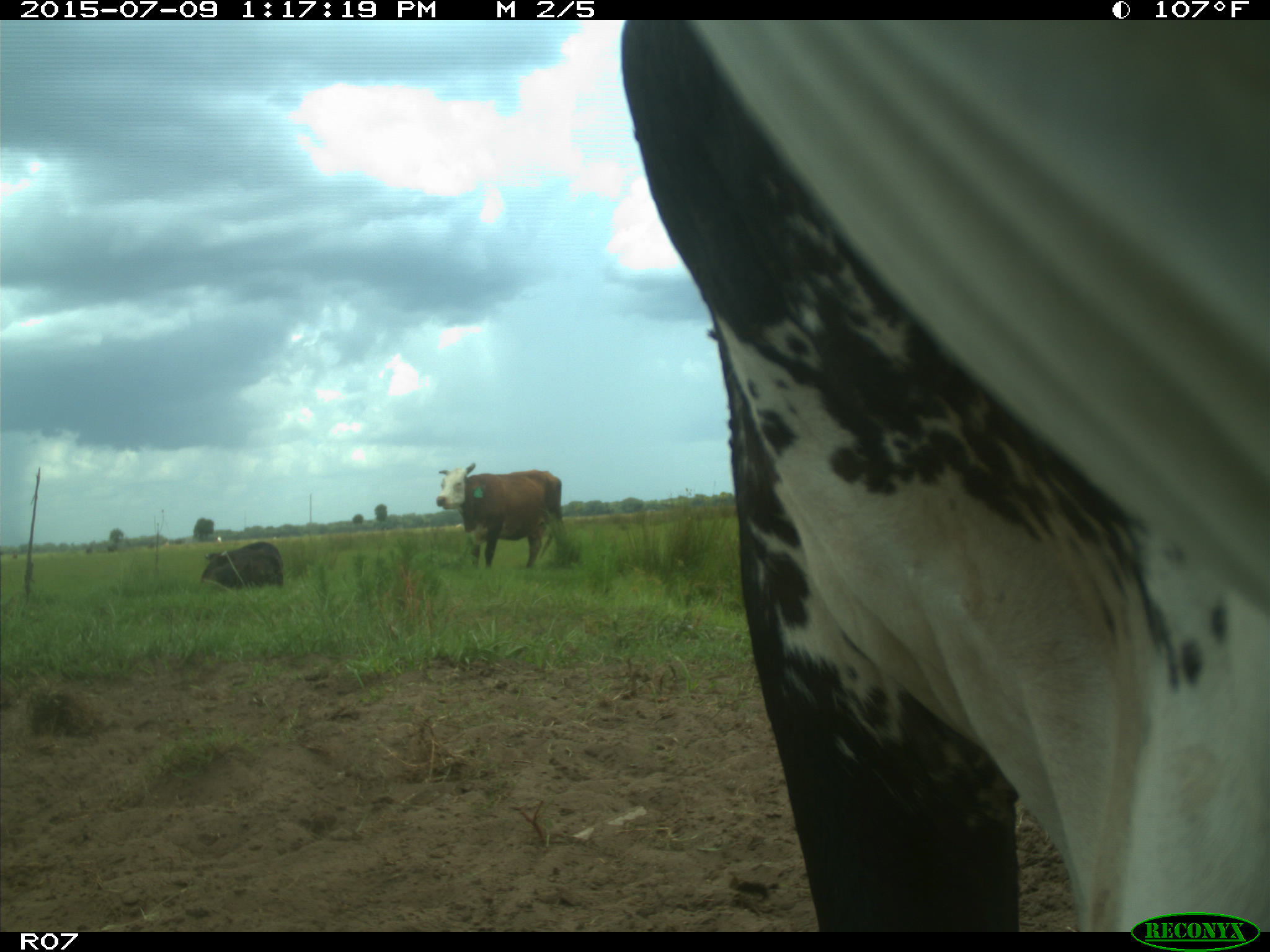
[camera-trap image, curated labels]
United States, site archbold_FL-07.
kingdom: Animalia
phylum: Chordata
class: Mammalia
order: Artiodactyla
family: Bovidae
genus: Bos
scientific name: Bos taurus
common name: domestic cow